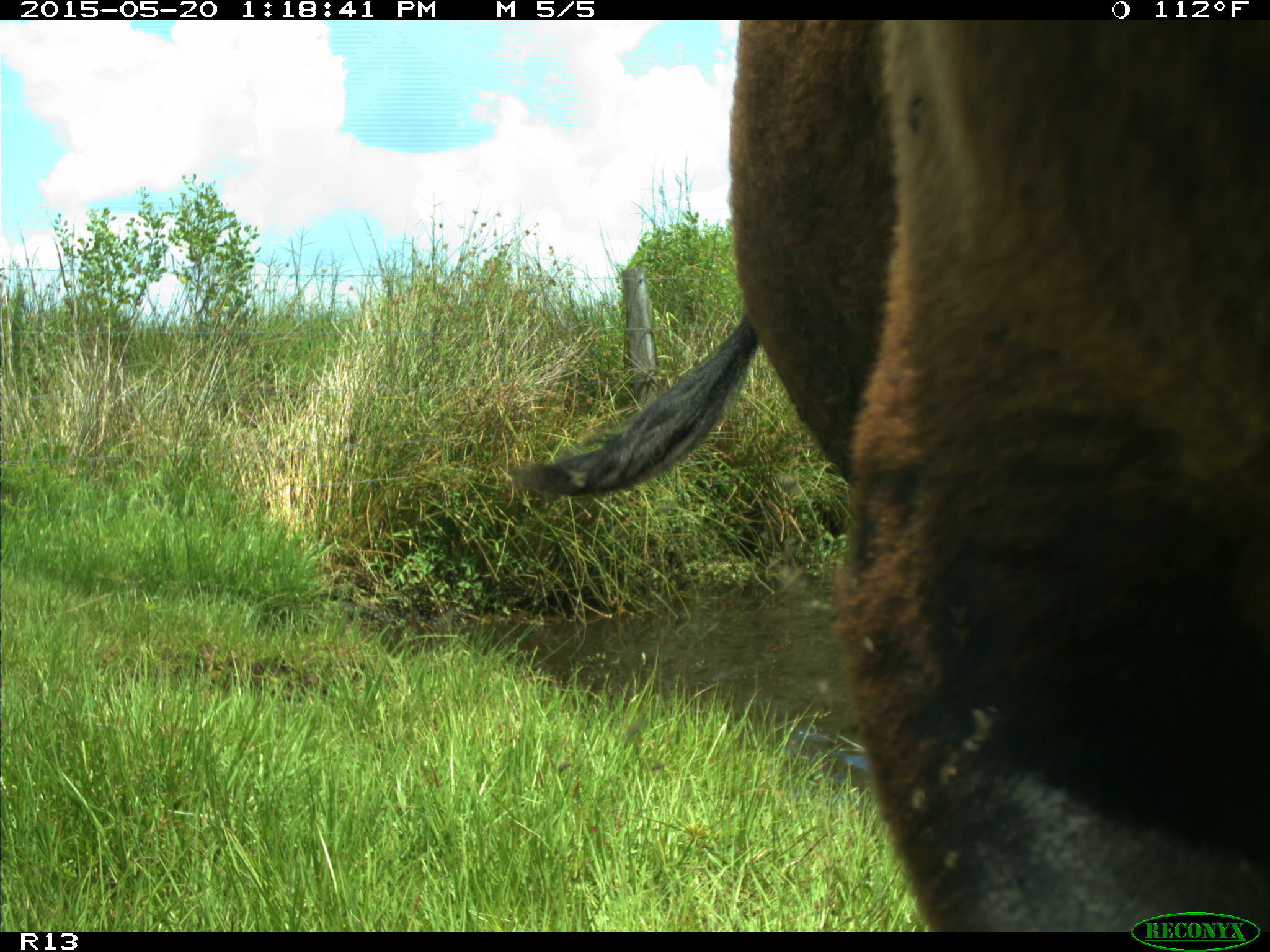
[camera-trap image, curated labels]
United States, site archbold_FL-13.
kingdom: Animalia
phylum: Chordata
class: Mammalia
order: Artiodactyla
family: Bovidae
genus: Bos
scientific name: Bos taurus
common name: domestic cow